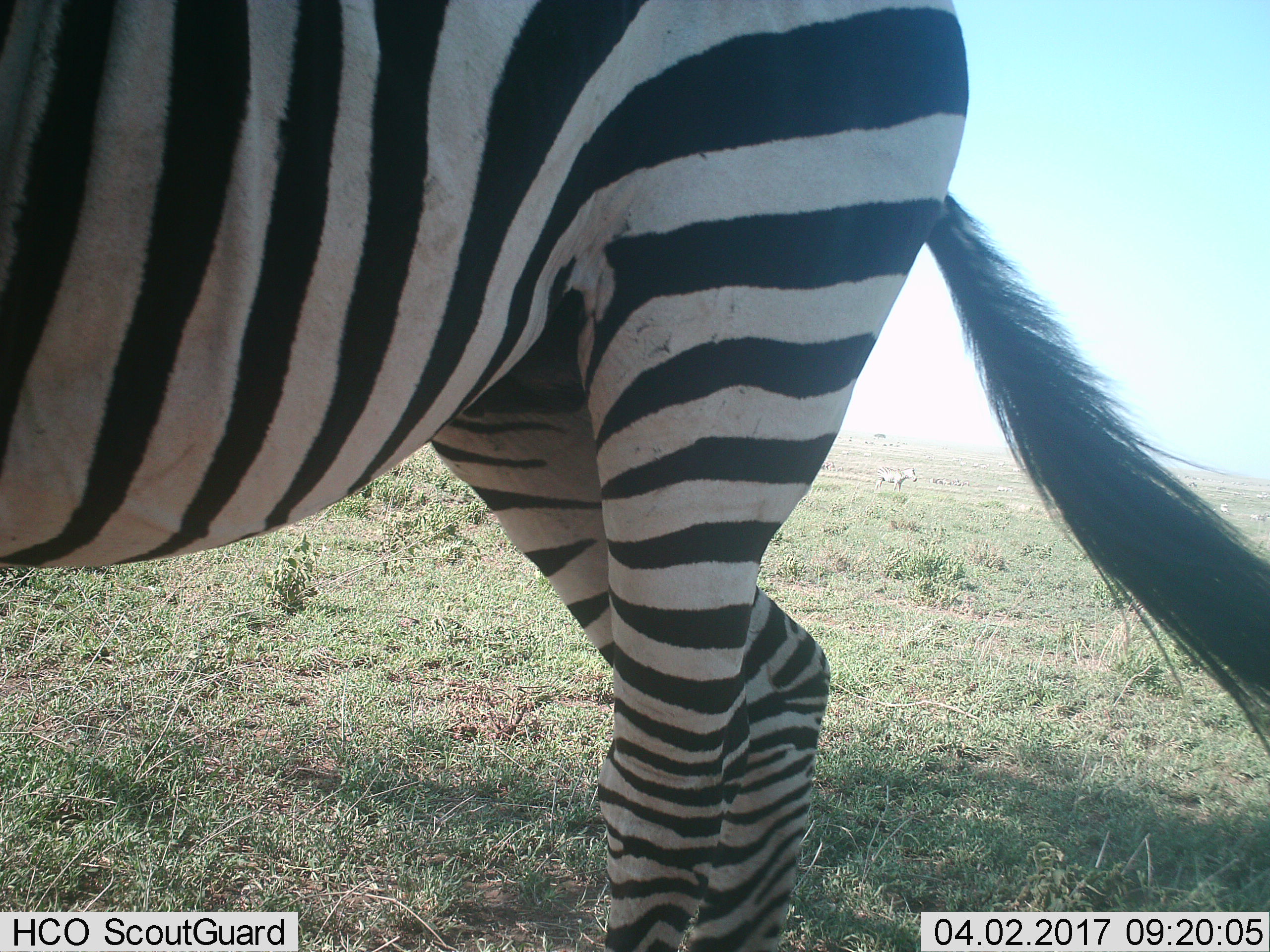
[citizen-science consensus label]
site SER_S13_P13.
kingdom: Animalia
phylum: Chordata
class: Mammalia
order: Perissodactyla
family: Equidae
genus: Equus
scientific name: Equus quagga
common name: plains zebra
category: zebraplains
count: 1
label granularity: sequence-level